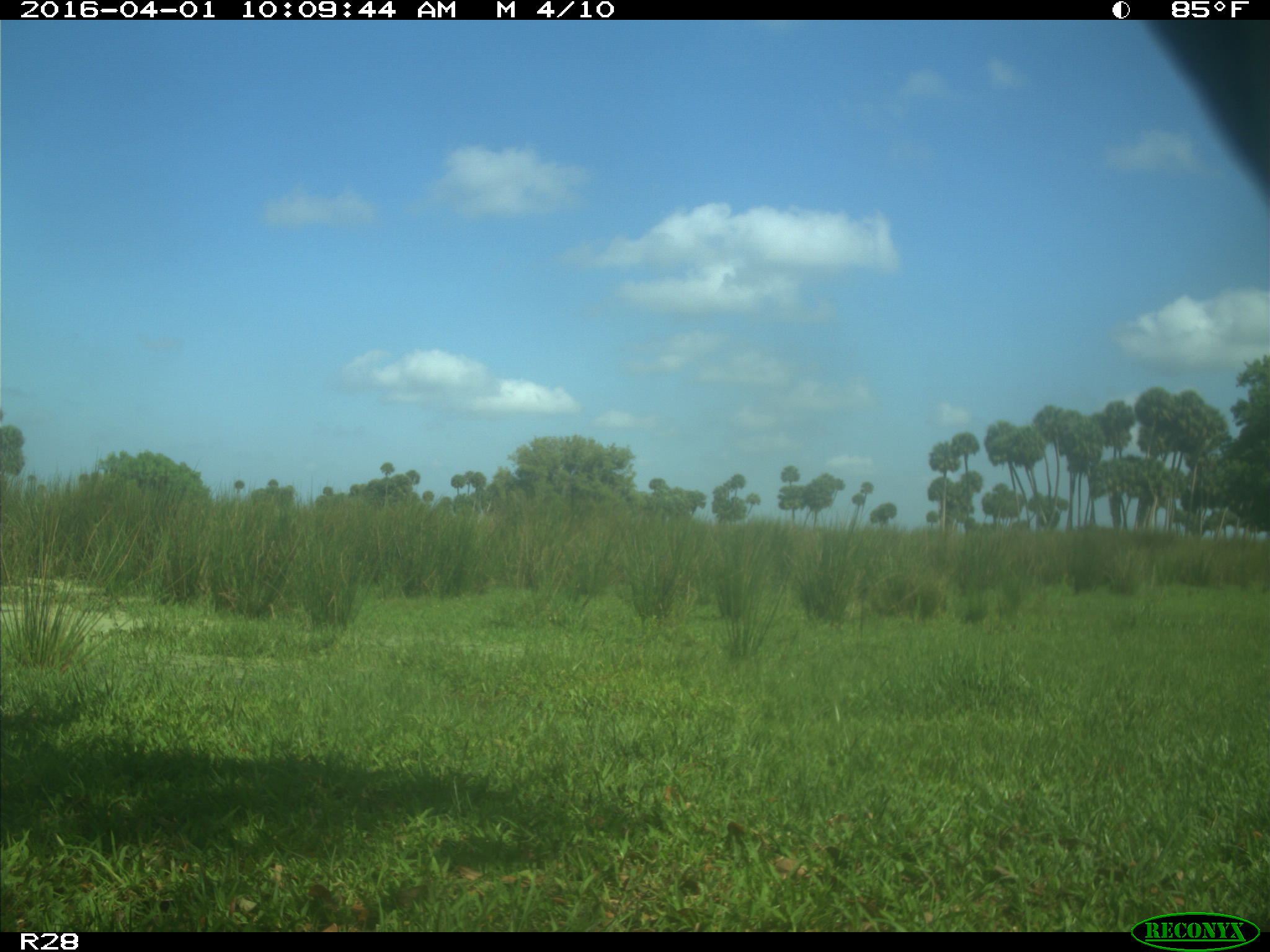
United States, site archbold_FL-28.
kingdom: Animalia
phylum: Chordata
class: Mammalia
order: Artiodactyla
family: Bovidae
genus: Bos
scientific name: Bos taurus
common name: domestic cow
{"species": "Bos taurus (domestic cow)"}